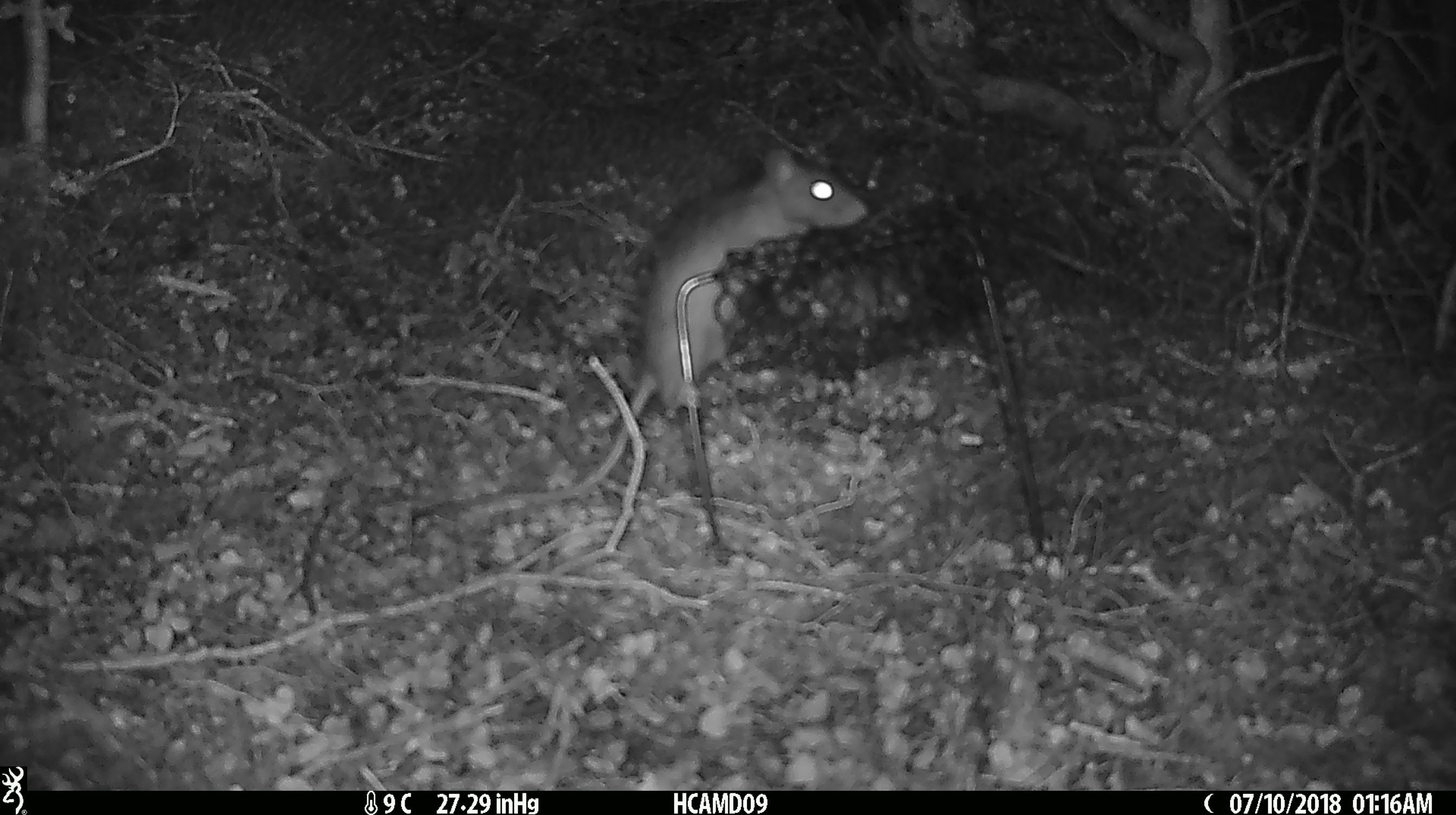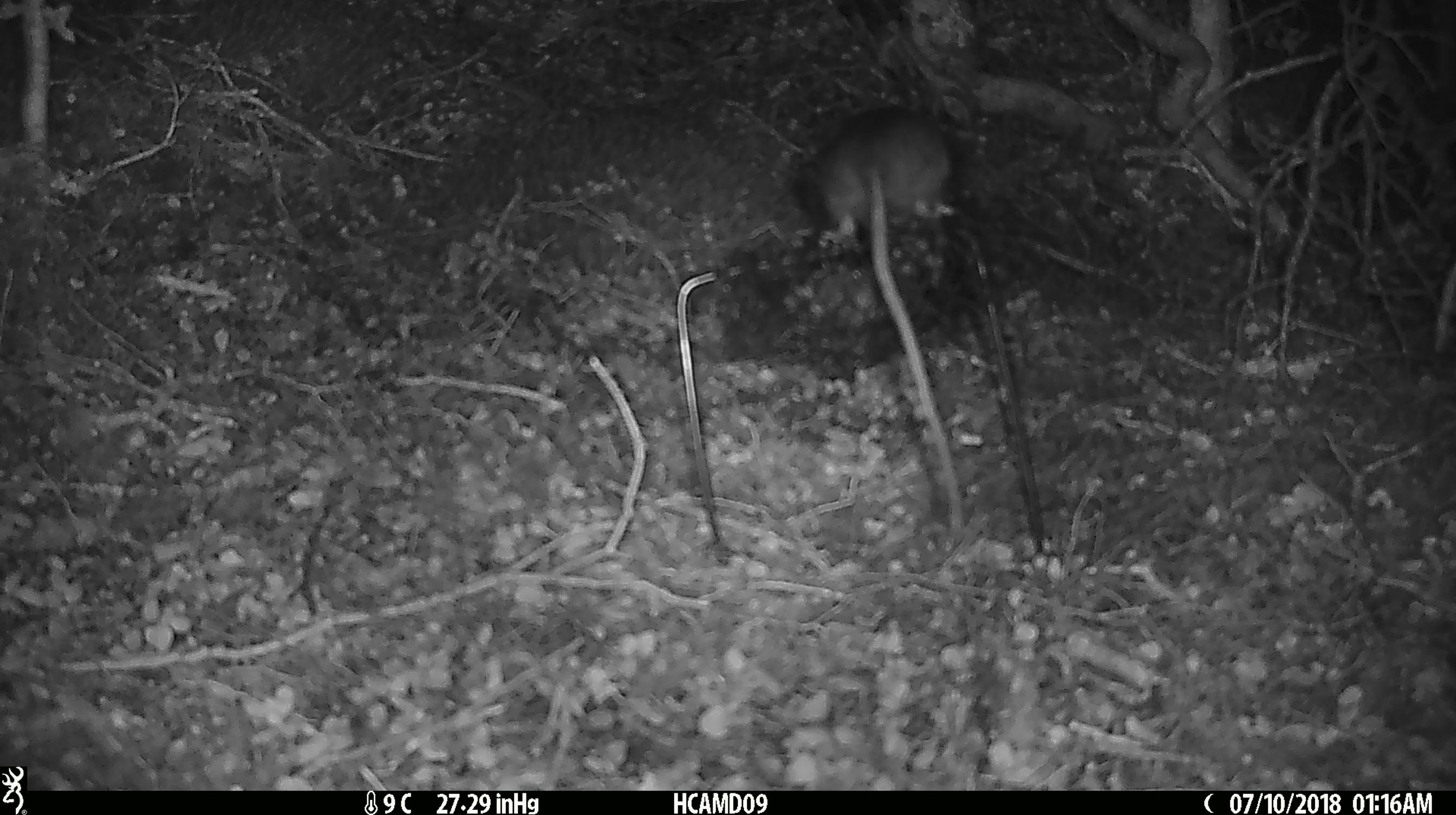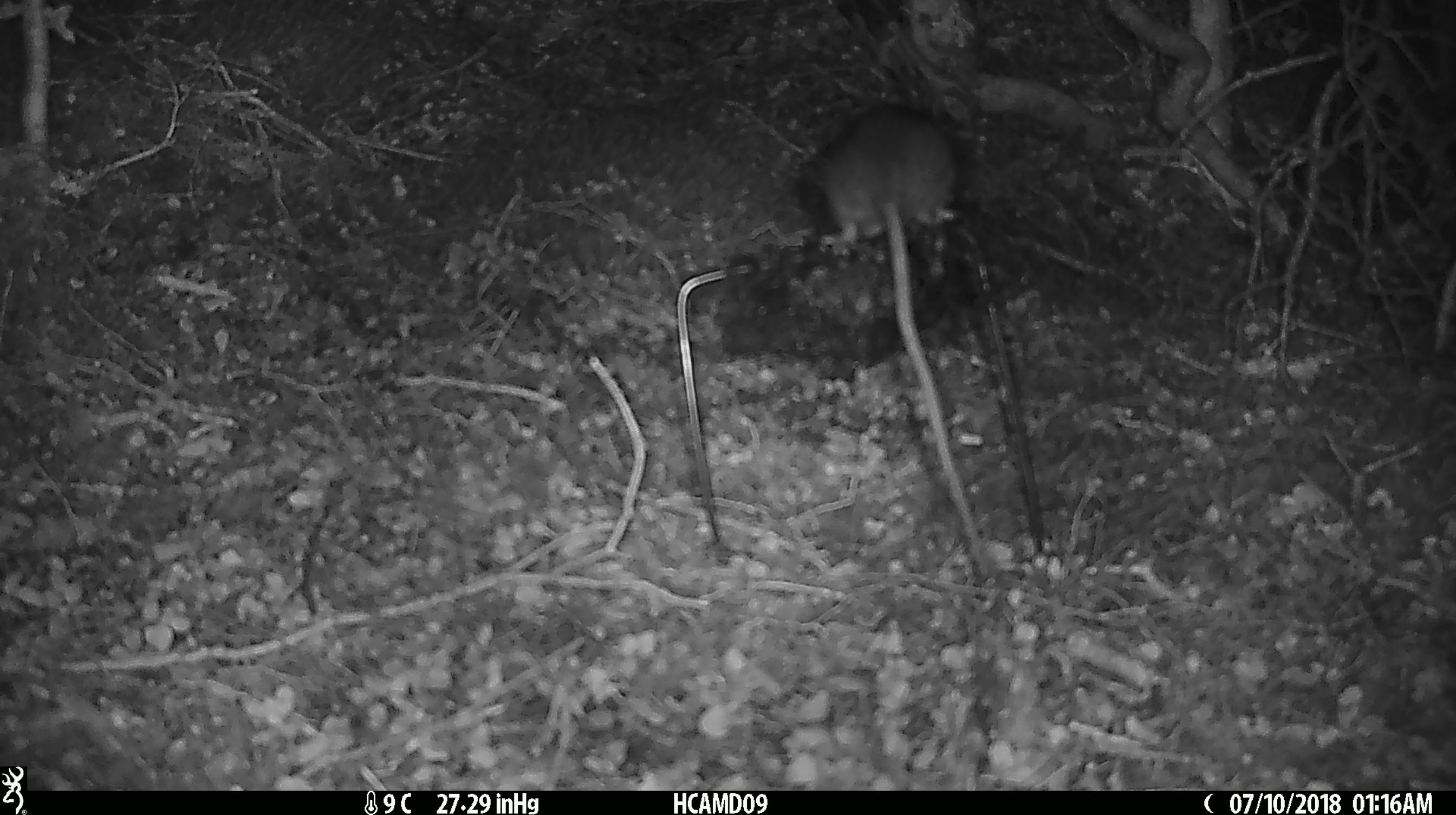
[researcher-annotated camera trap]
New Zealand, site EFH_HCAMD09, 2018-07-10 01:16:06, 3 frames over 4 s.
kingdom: Animalia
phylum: Chordata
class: Mammalia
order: Rodentia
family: Muridae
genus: Rattus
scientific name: Rattus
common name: rat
Rat (Rattus).